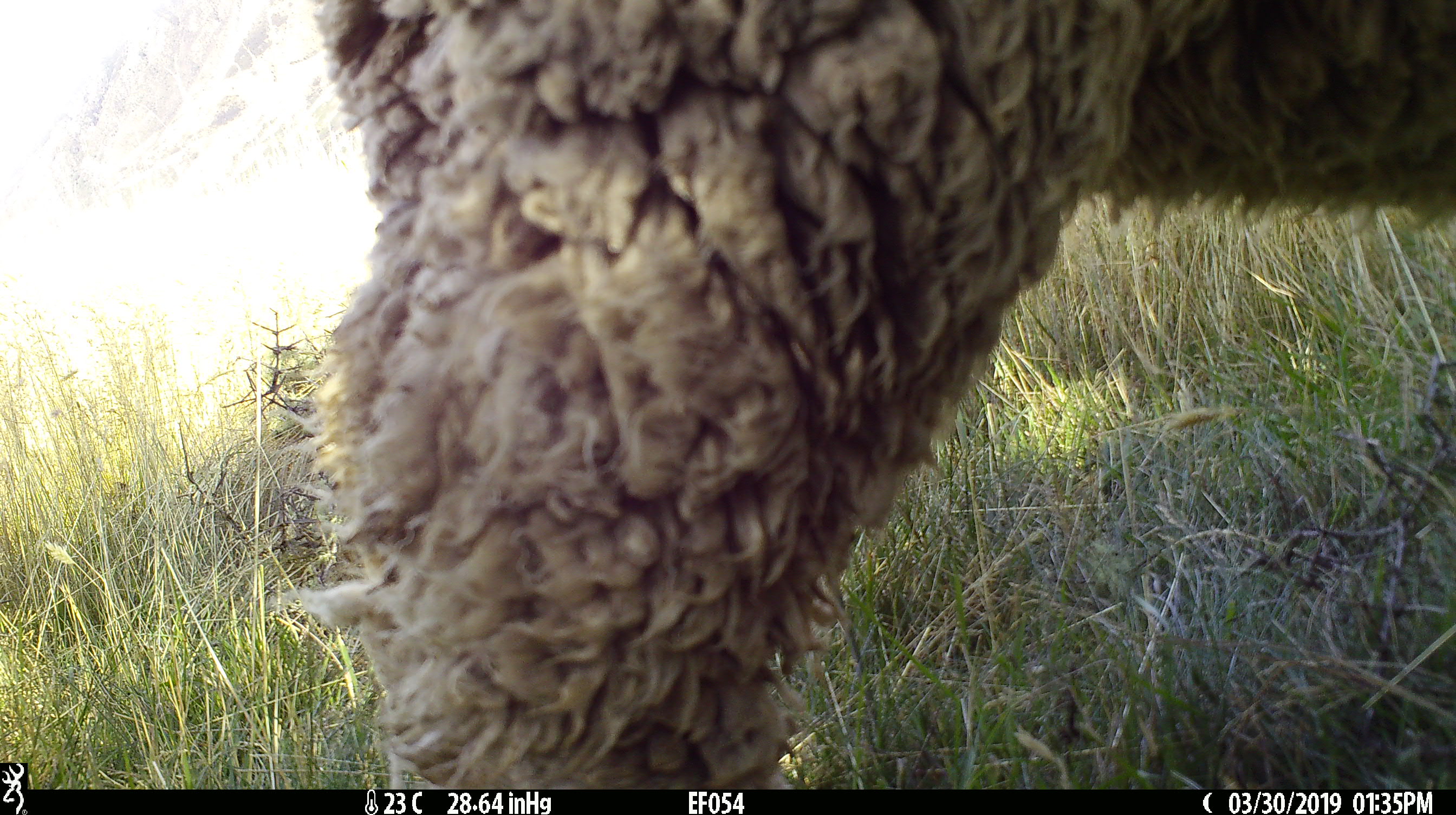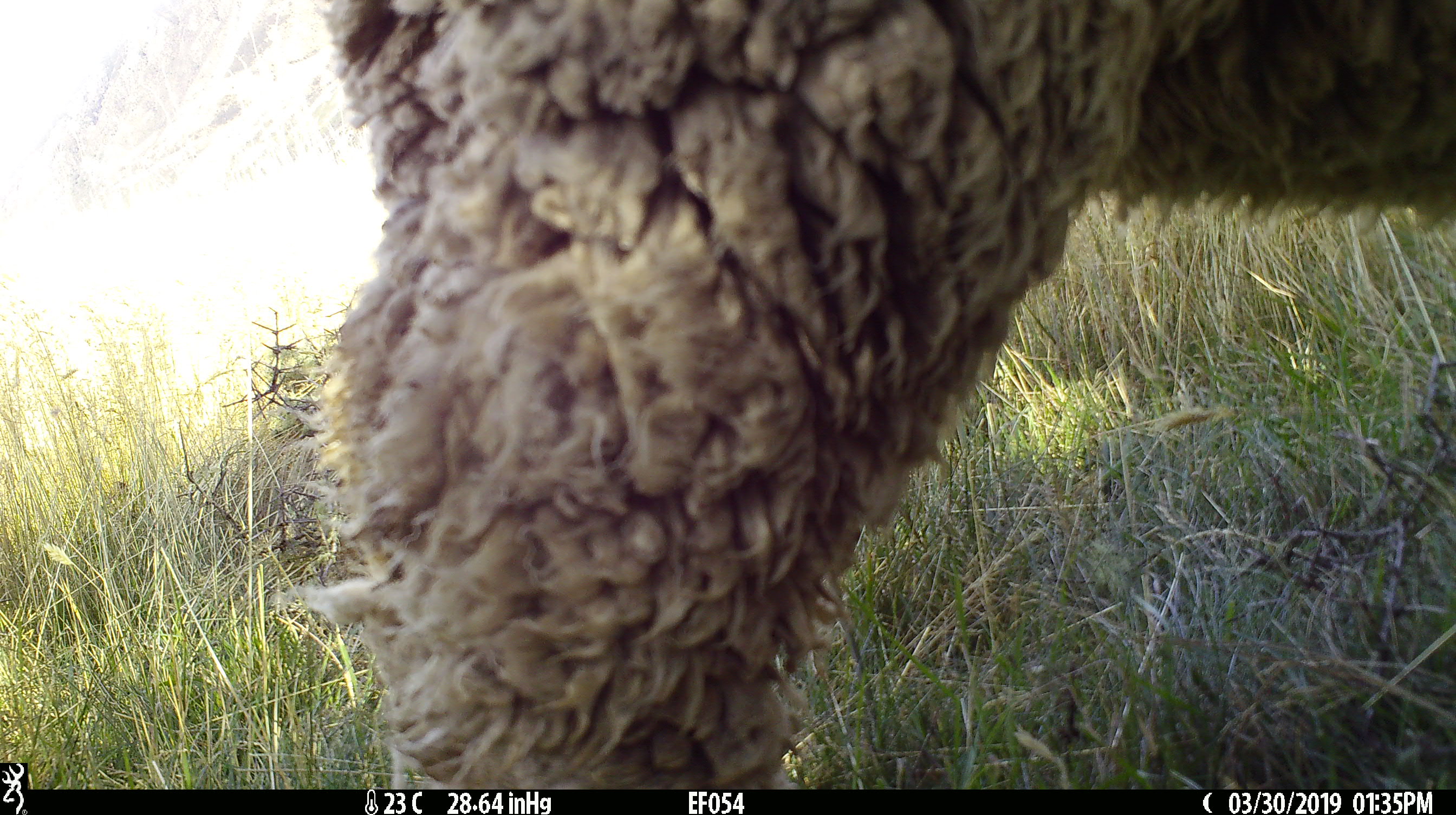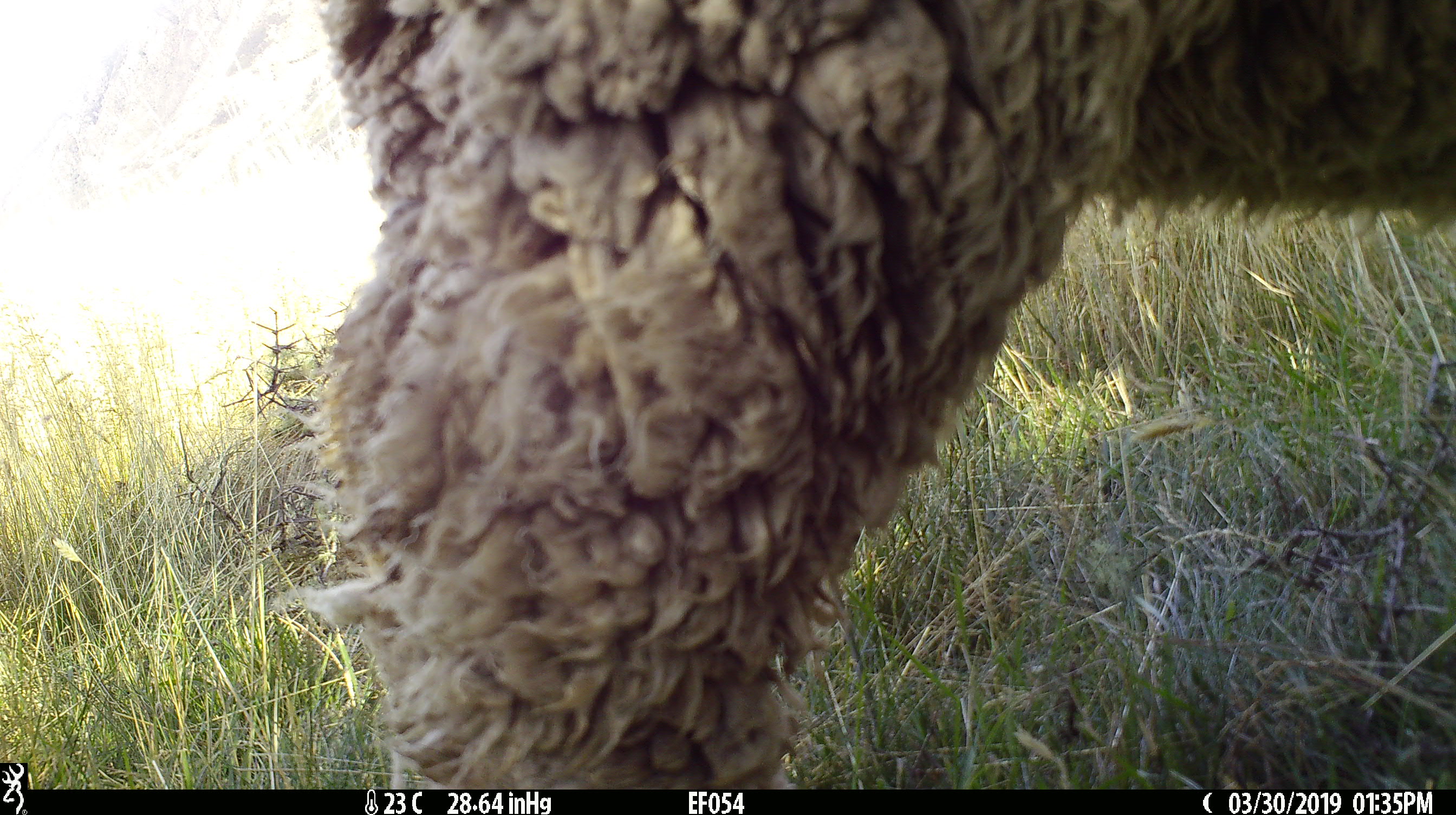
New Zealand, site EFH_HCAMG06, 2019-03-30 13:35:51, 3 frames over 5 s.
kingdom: Animalia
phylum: Chordata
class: Mammalia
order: Artiodactyla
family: Bovidae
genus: Ovis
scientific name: Ovis aries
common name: domestic sheep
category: sheep